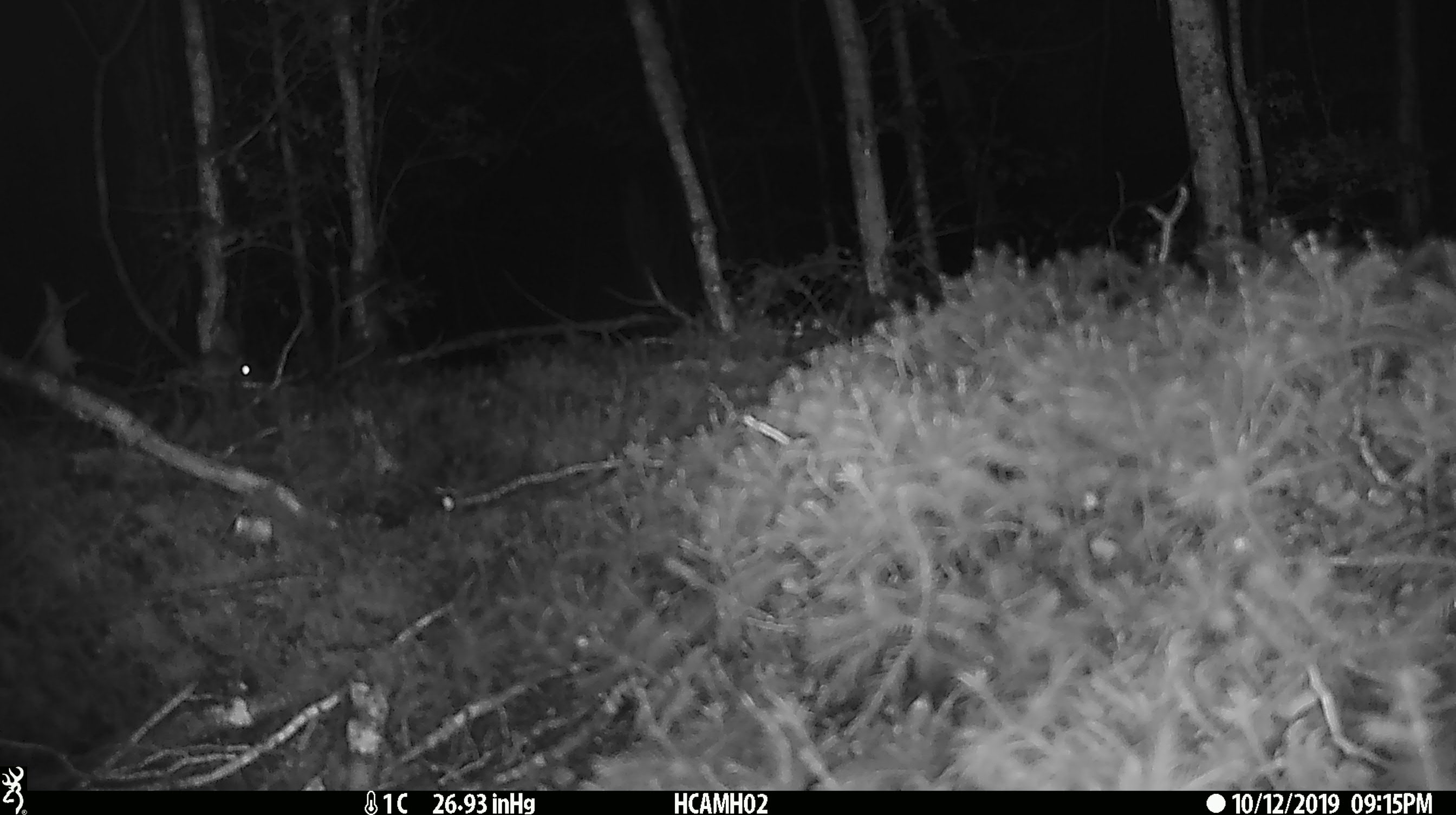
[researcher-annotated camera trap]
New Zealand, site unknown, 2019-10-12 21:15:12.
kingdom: Animalia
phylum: Chordata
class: Mammalia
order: Rodentia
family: Muridae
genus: Mus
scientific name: Mus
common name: mouse